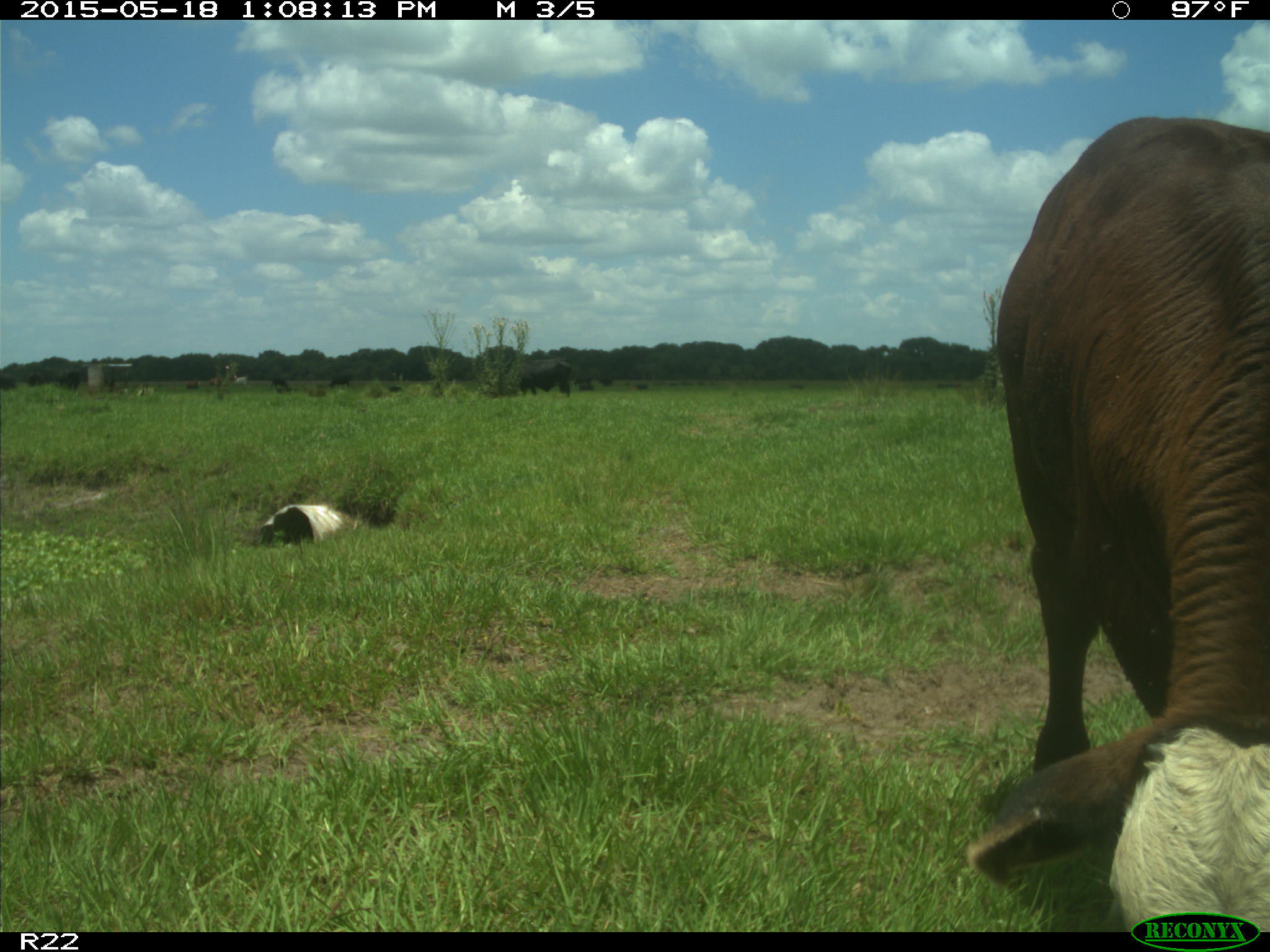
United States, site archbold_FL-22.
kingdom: Animalia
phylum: Chordata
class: Mammalia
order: Artiodactyla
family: Bovidae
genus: Bos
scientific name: Bos taurus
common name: domestic cow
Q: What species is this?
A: Bos taurus (domestic cow).